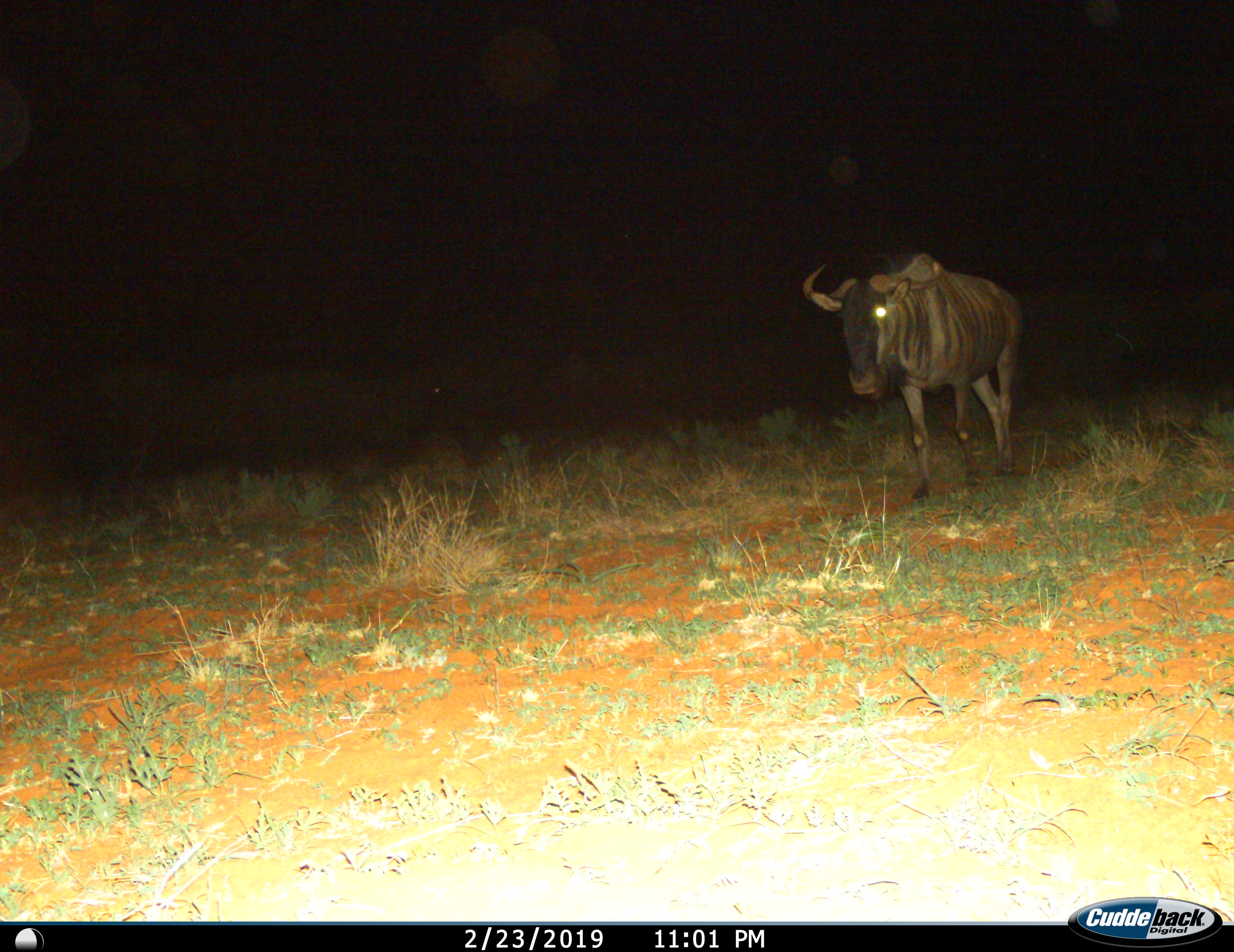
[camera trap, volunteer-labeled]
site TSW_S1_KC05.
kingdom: Animalia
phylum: Chordata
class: Mammalia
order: Artiodactyla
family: Bovidae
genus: Connochaetes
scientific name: Connochaetes taurinus taurinus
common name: blue wildebeest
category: wildebeestblue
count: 1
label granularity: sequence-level